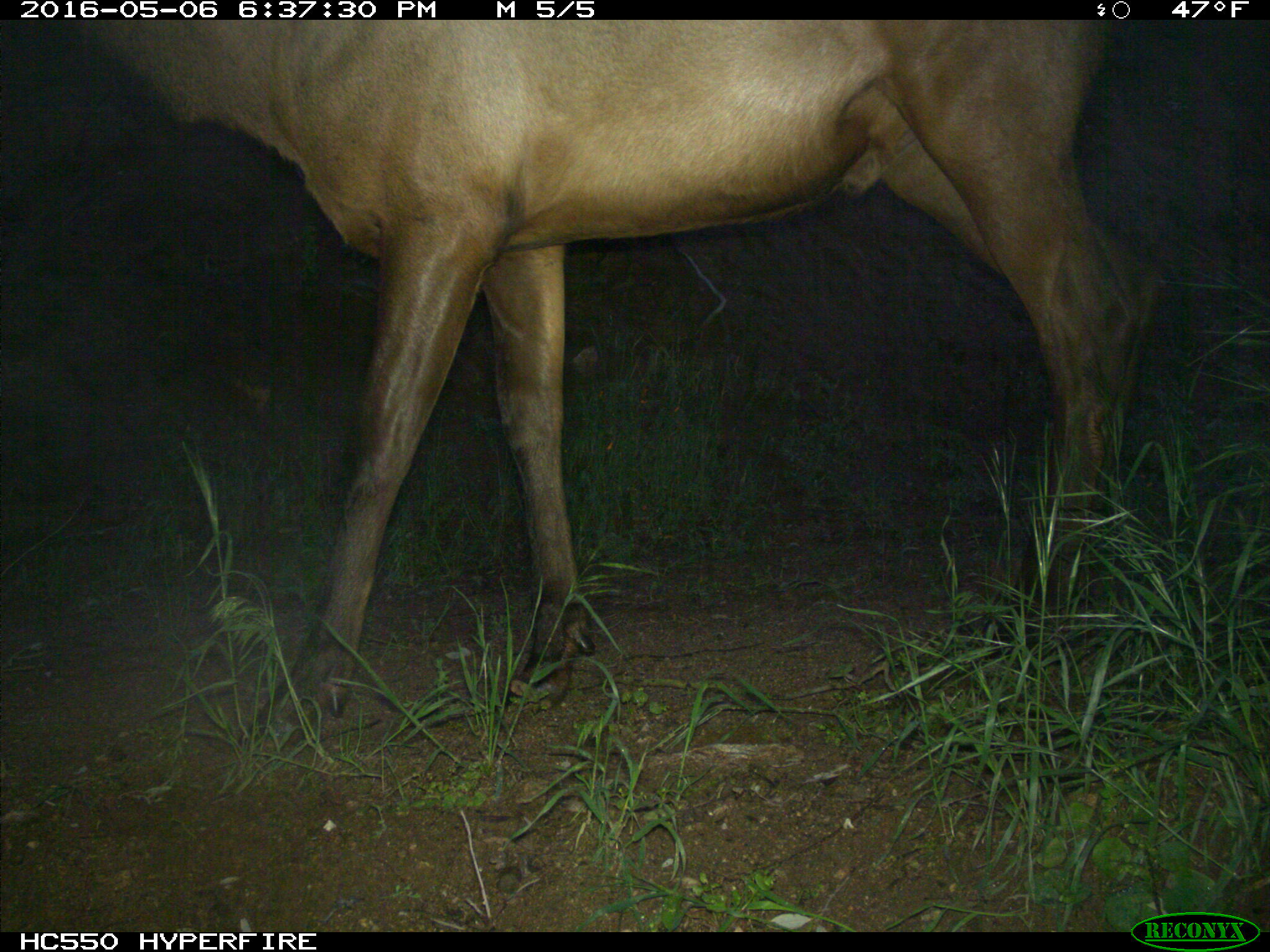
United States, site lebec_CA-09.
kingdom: Animalia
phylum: Chordata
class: Mammalia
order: Artiodactyla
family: Cervidae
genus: Cervus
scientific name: Cervus canadensis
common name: elk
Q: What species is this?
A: Cervus canadensis (elk).